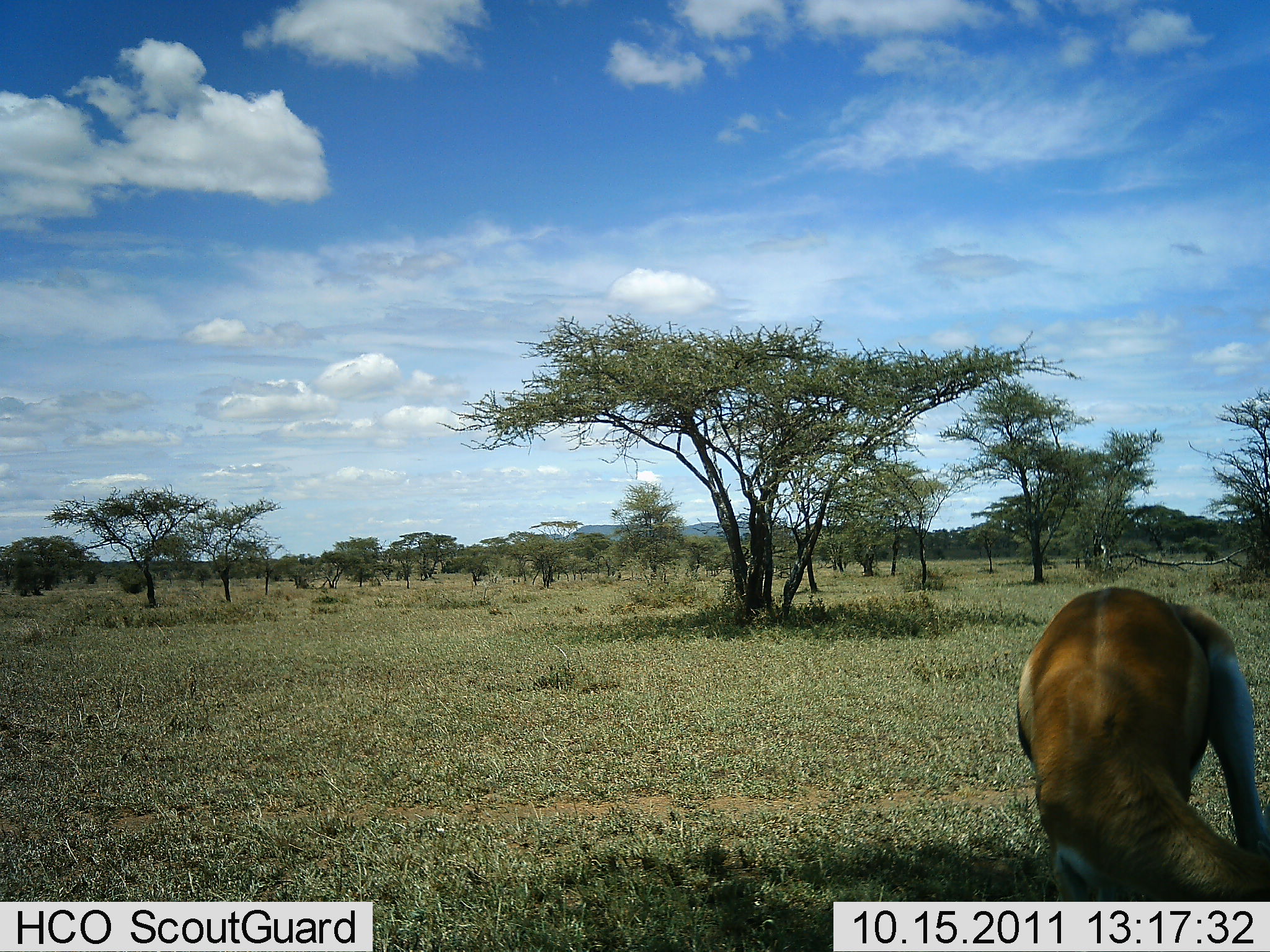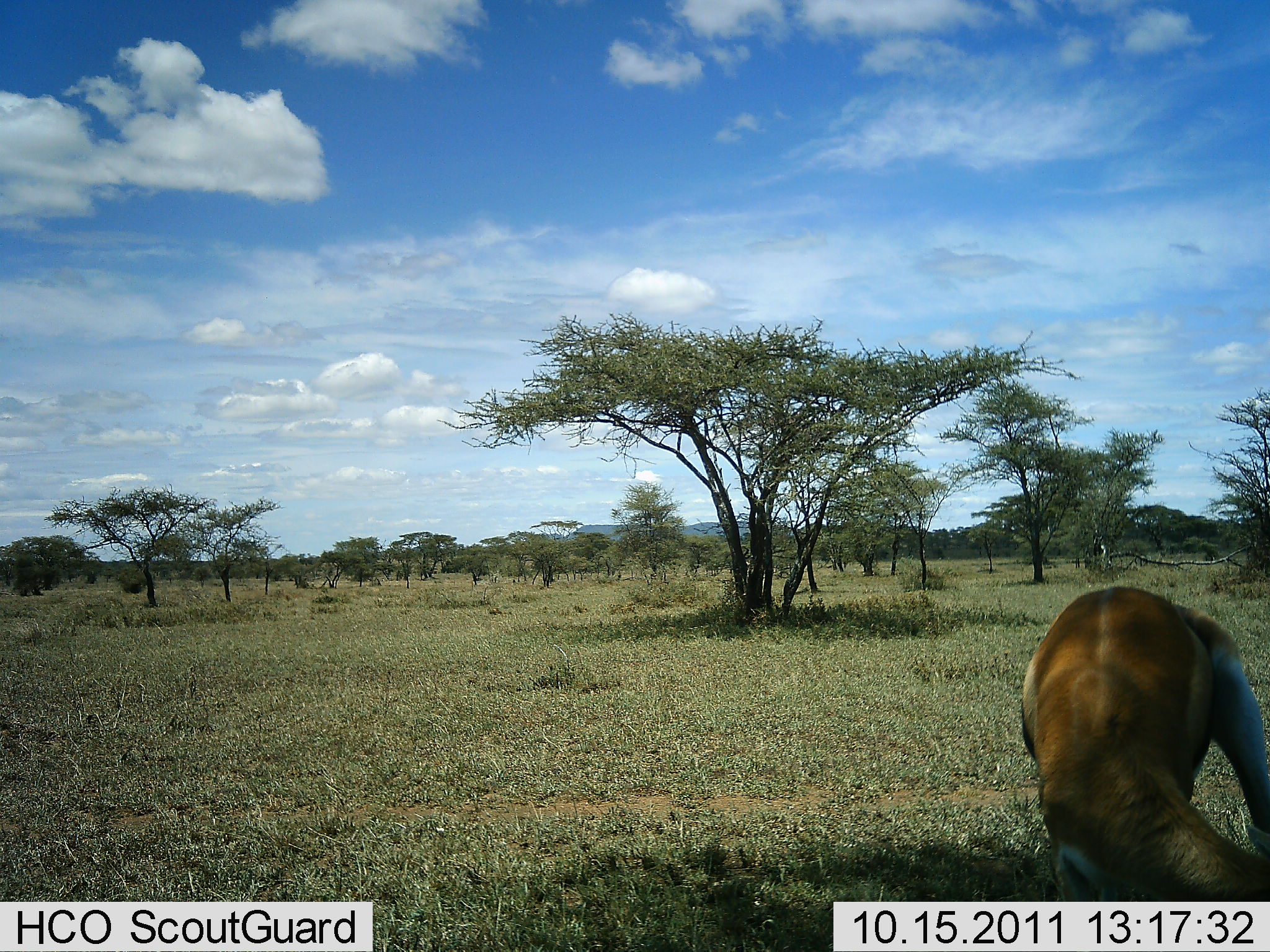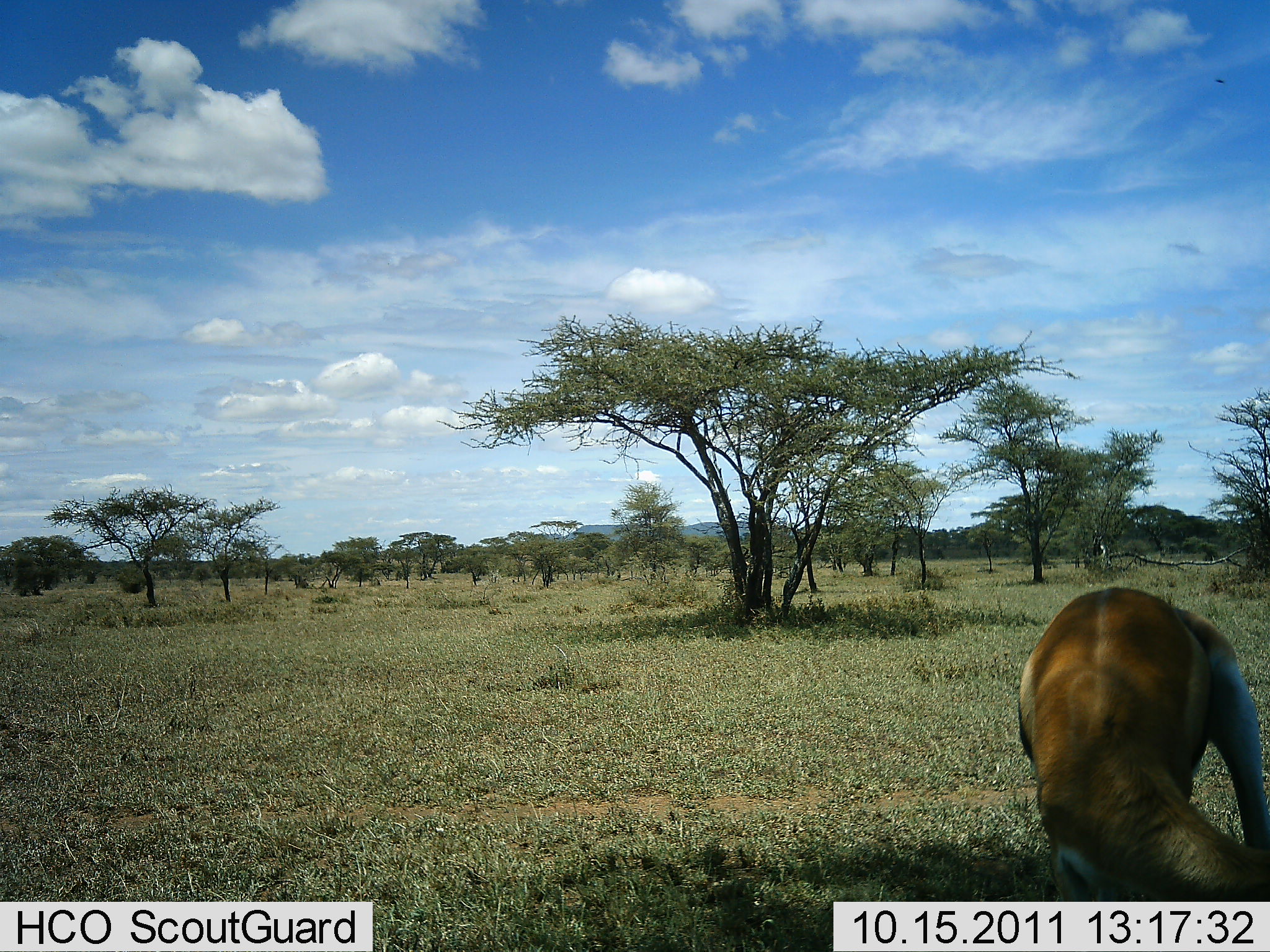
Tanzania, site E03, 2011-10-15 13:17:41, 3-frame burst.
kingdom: Animalia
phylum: Chordata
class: Mammalia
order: Artiodactyla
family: Bovidae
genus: Eudorcas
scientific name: Eudorcas thomsonii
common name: thomson's gazelle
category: gazellethomsons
Gazellethomsons (thomson's gazelle) (Eudorcas thomsonii), count 1. Behavior (volunteer vote fractions): standing 46%, resting 8%, moving 0%, interacting 8%. Young present (vote fraction): 0%. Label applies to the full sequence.